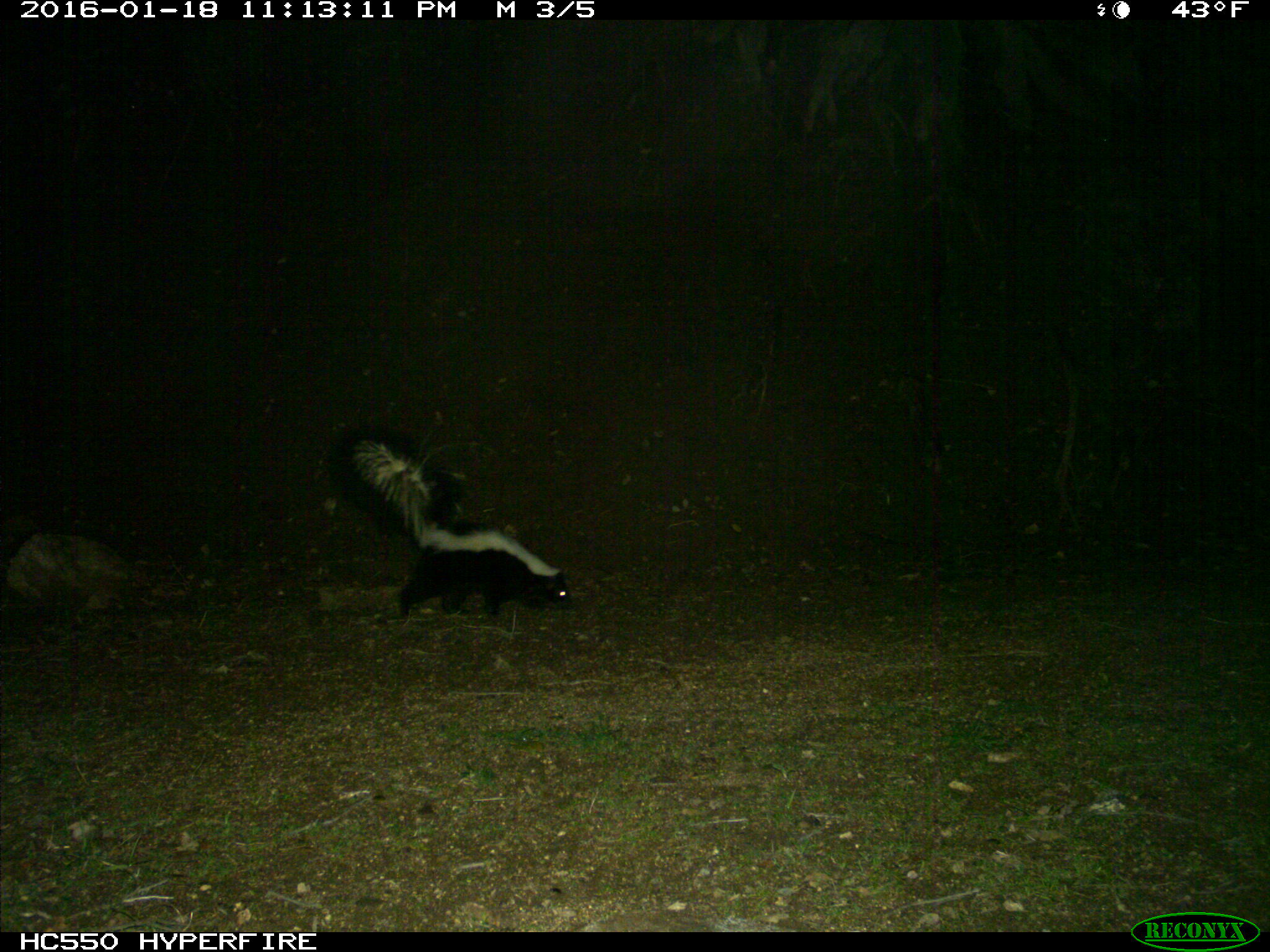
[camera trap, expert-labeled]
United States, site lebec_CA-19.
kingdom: Animalia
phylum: Chordata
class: Mammalia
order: Carnivora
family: Mephitidae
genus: Mephitis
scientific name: Mephitis mephitis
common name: striped skunk